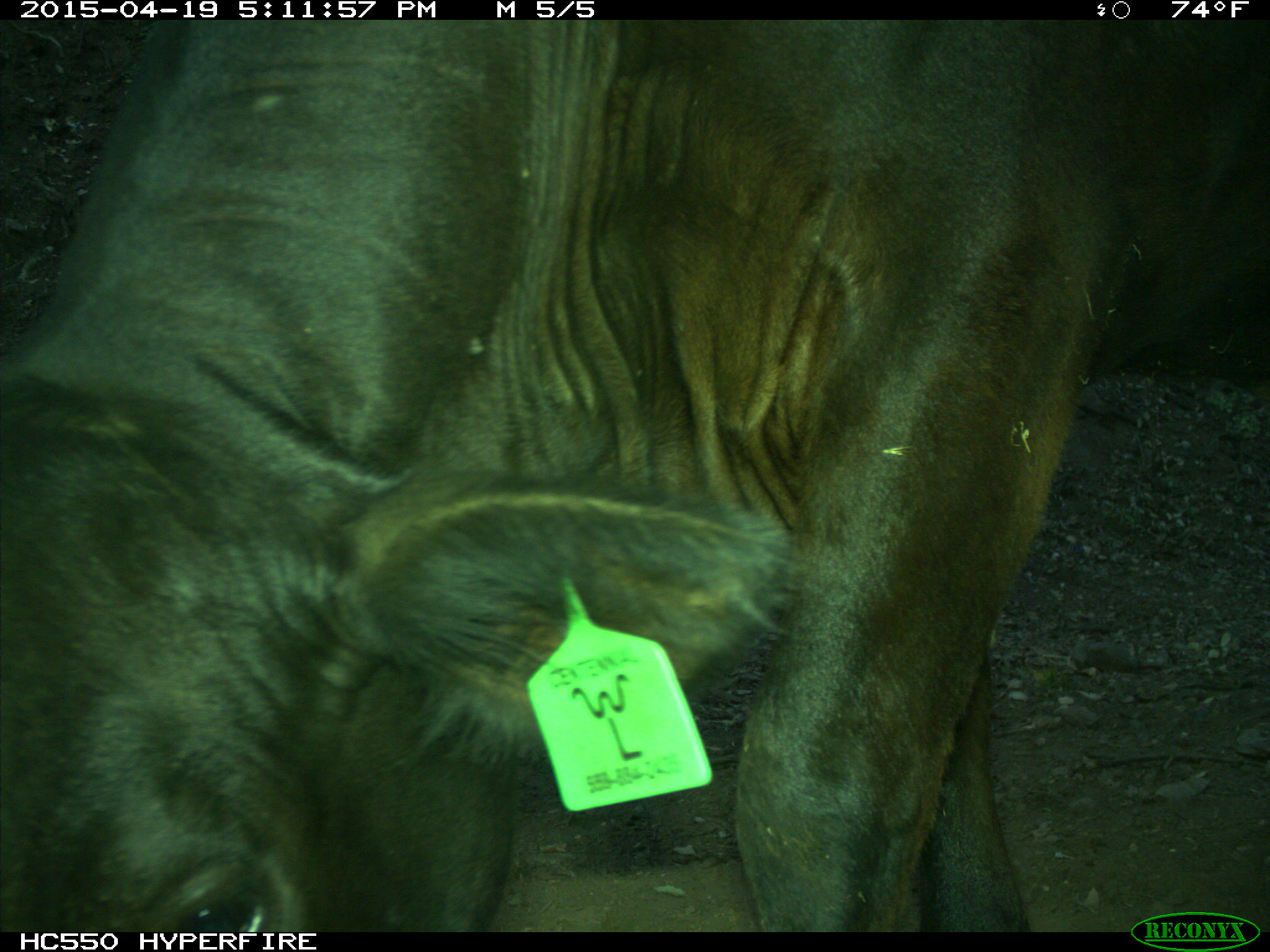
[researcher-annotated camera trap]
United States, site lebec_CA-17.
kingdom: Animalia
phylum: Chordata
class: Mammalia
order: Artiodactyla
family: Bovidae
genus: Bos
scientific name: Bos taurus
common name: domestic cow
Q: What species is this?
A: Bos taurus (domestic cow).